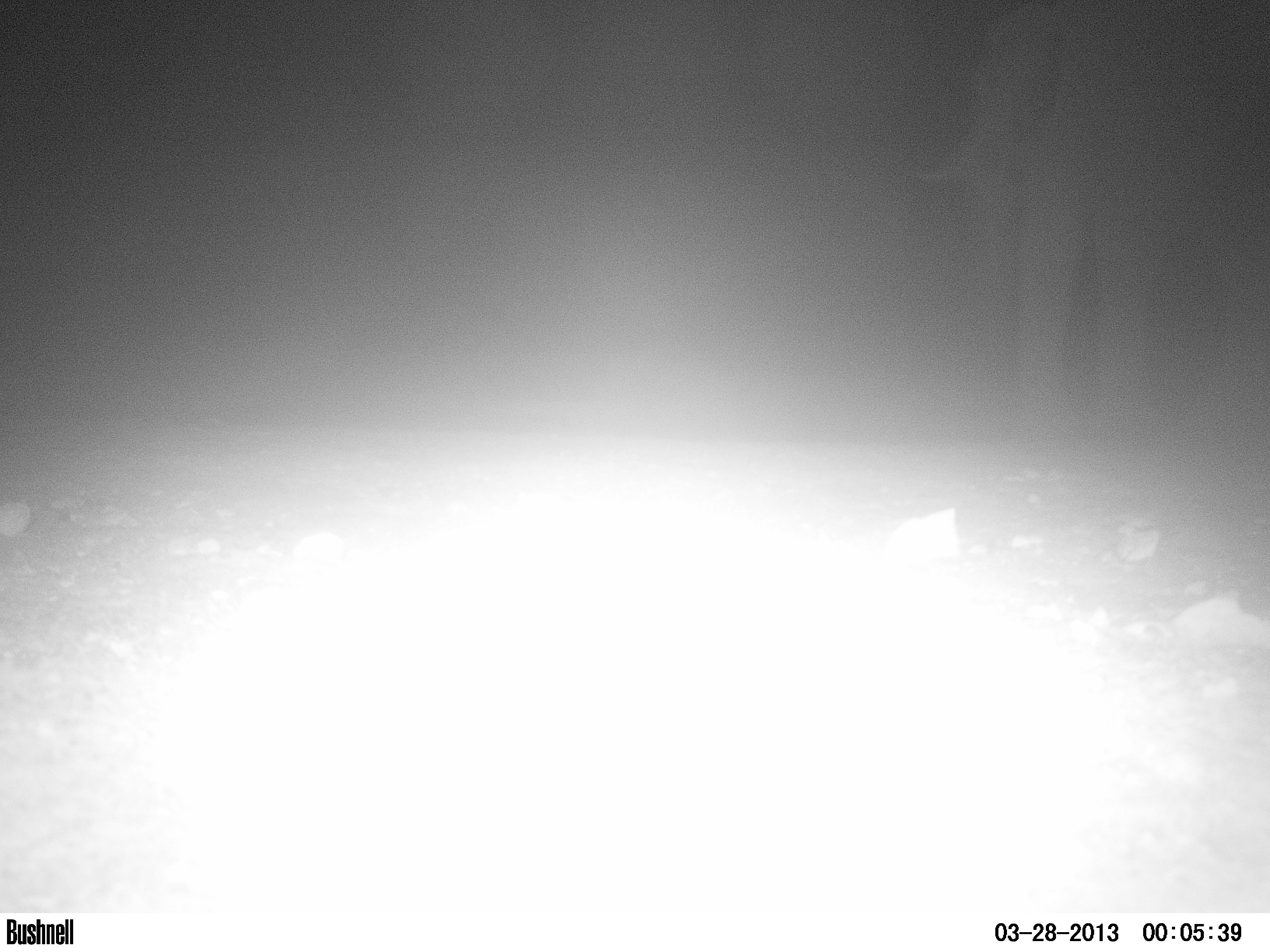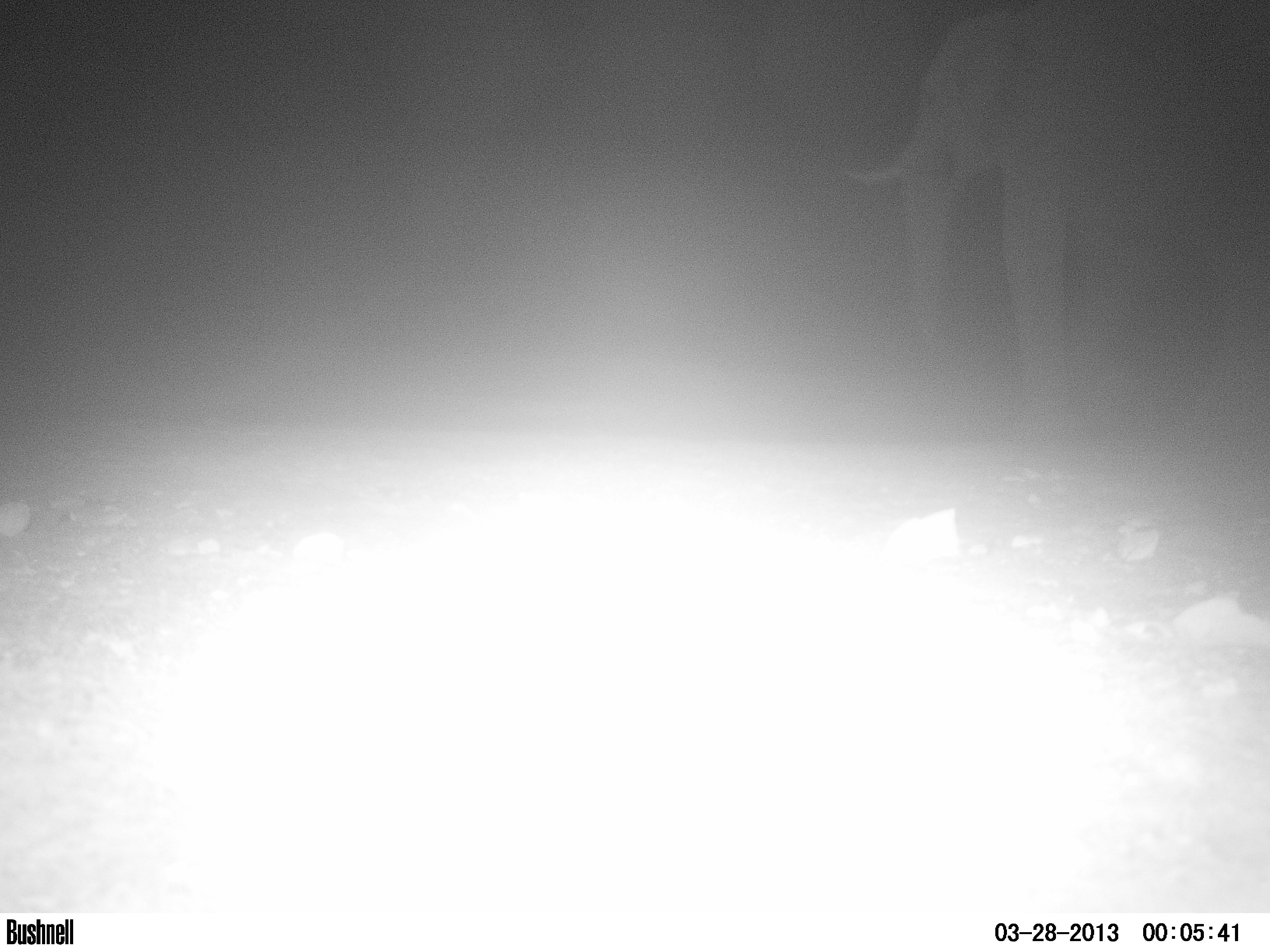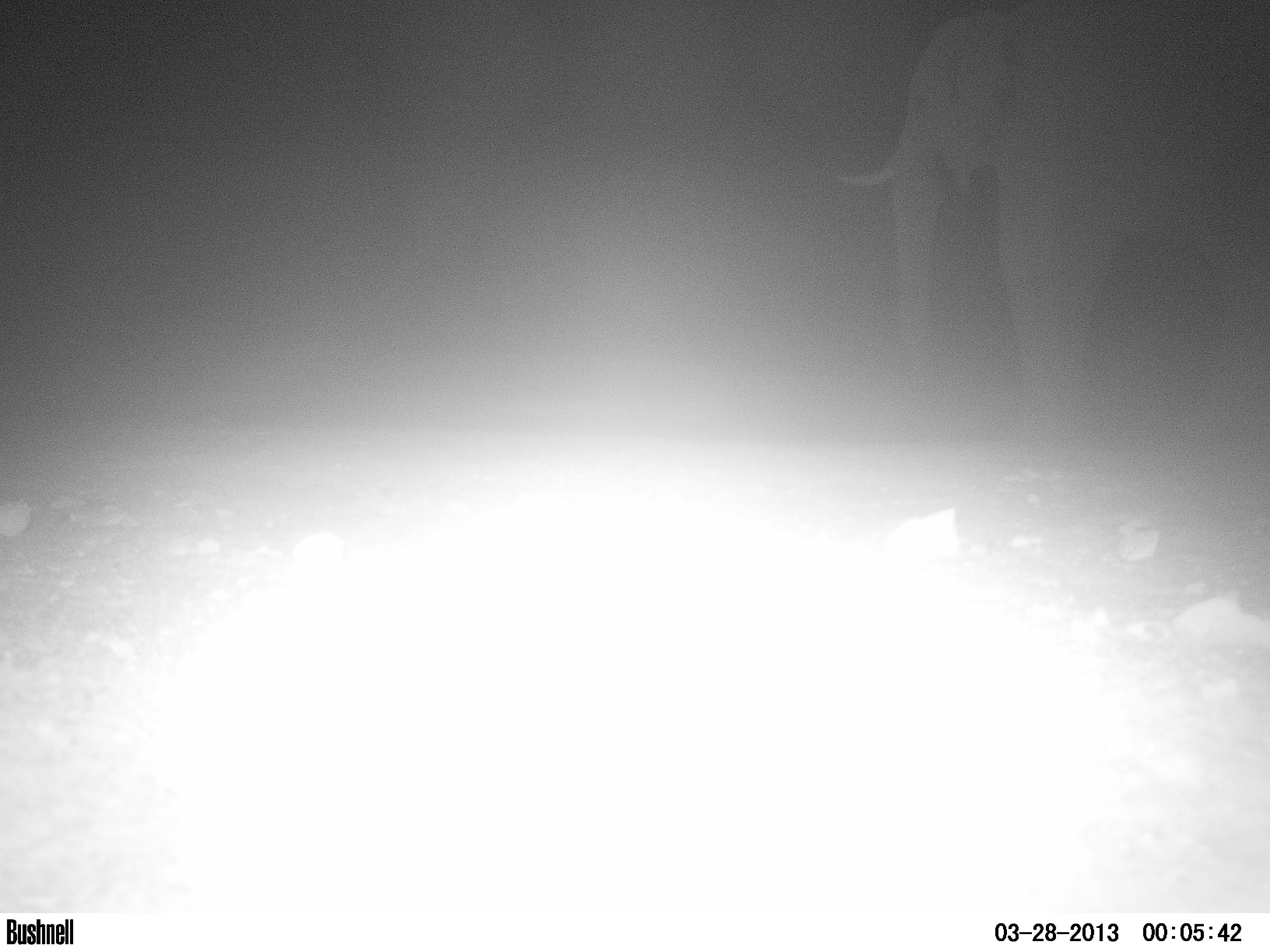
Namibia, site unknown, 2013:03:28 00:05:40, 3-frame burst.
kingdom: Animalia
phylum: Chordata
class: Mammalia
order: Proboscidea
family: Elephantidae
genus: Loxodonta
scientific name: Loxodonta africana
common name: african elephant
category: loxodanta africana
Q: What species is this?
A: Loxodanta africana (african elephant) (Loxodonta africana).